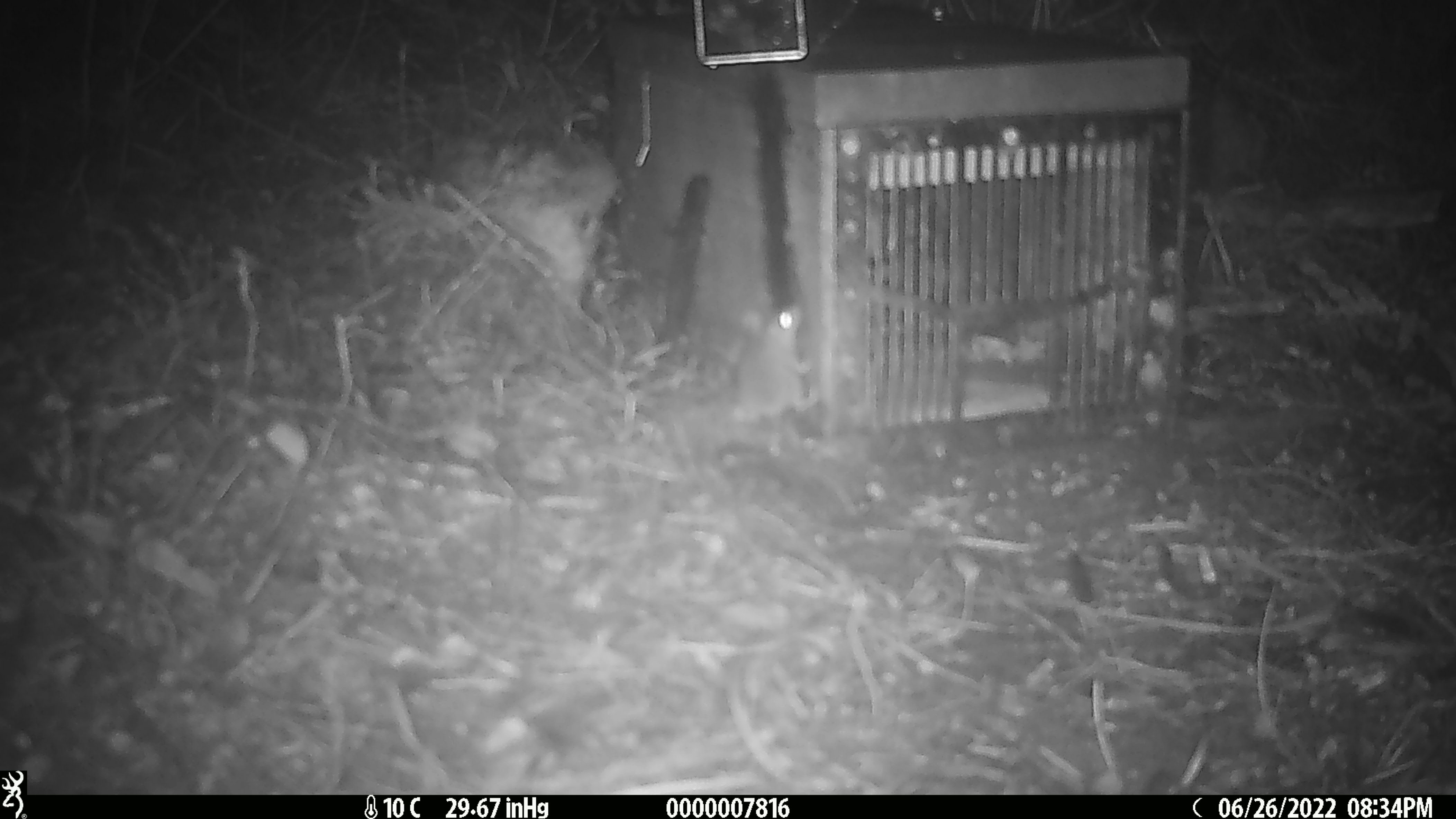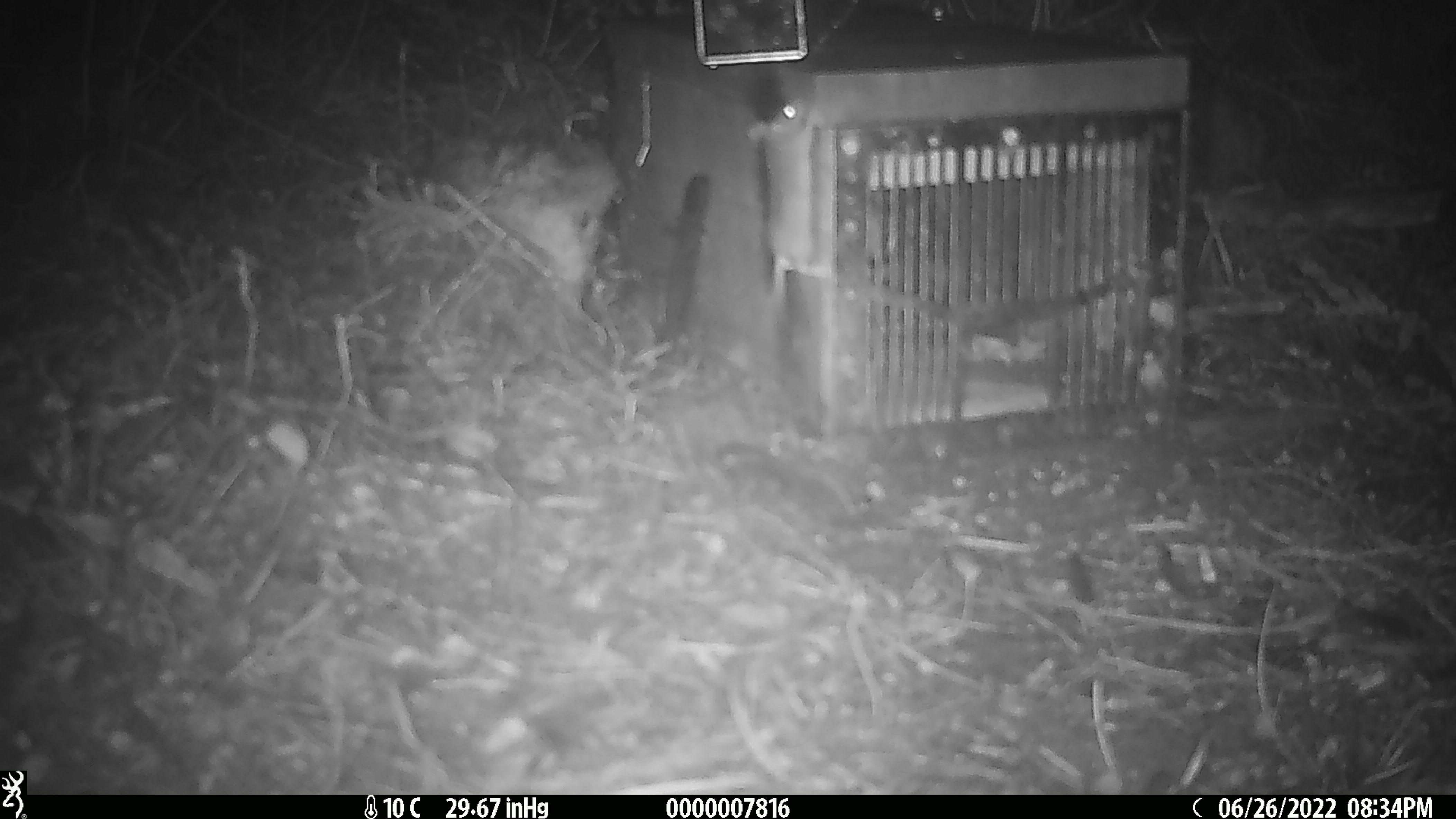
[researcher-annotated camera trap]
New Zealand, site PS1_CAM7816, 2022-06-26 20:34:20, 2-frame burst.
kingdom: Animalia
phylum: Chordata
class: Mammalia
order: Rodentia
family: Muridae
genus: Mus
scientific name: Mus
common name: mouse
Mouse (Mus).